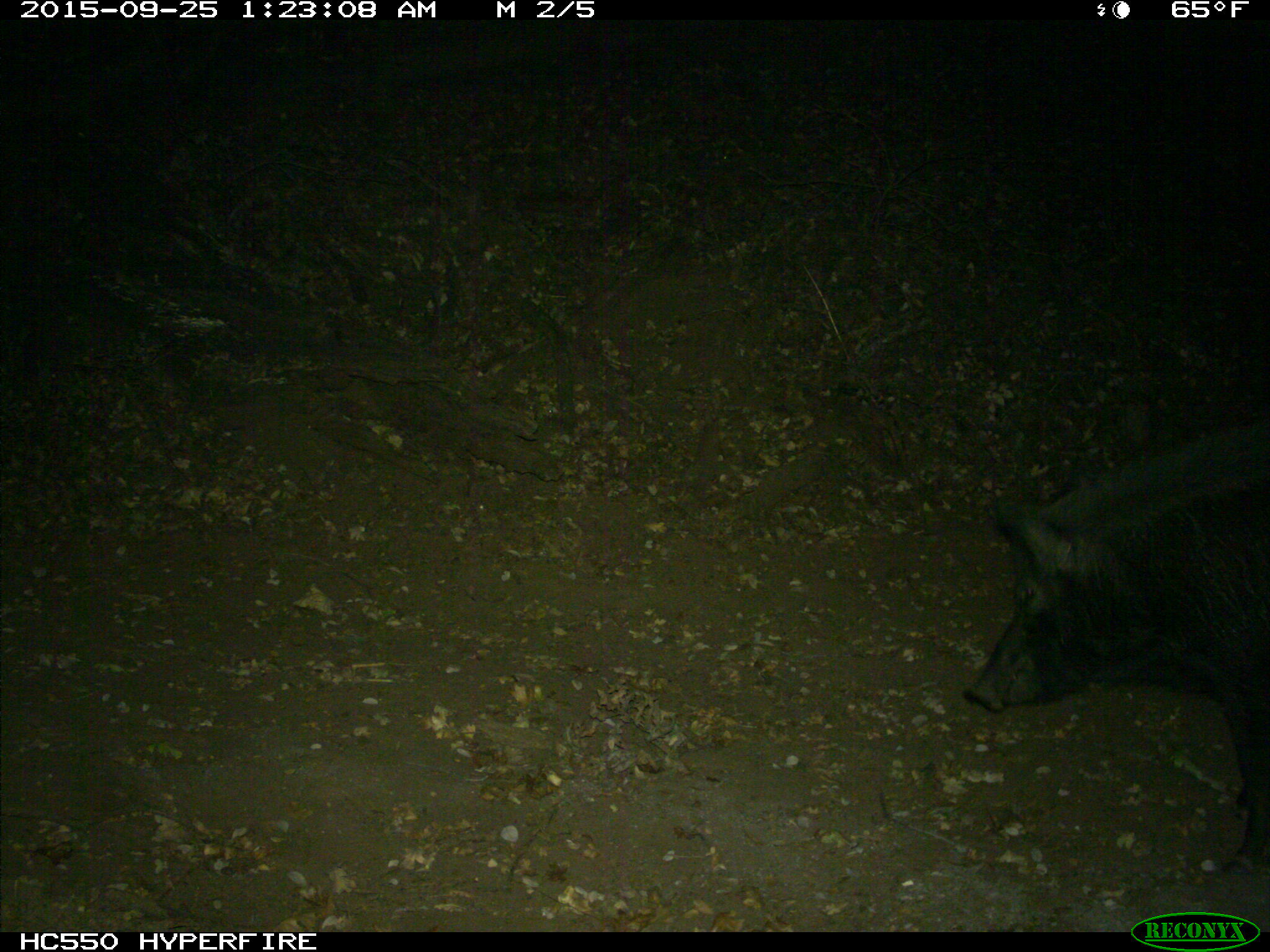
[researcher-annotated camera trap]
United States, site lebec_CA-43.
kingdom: Animalia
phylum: Chordata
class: Mammalia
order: Artiodactyla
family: Suidae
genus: Sus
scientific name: Sus scrofa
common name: wild boar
Sus scrofa (wild boar).